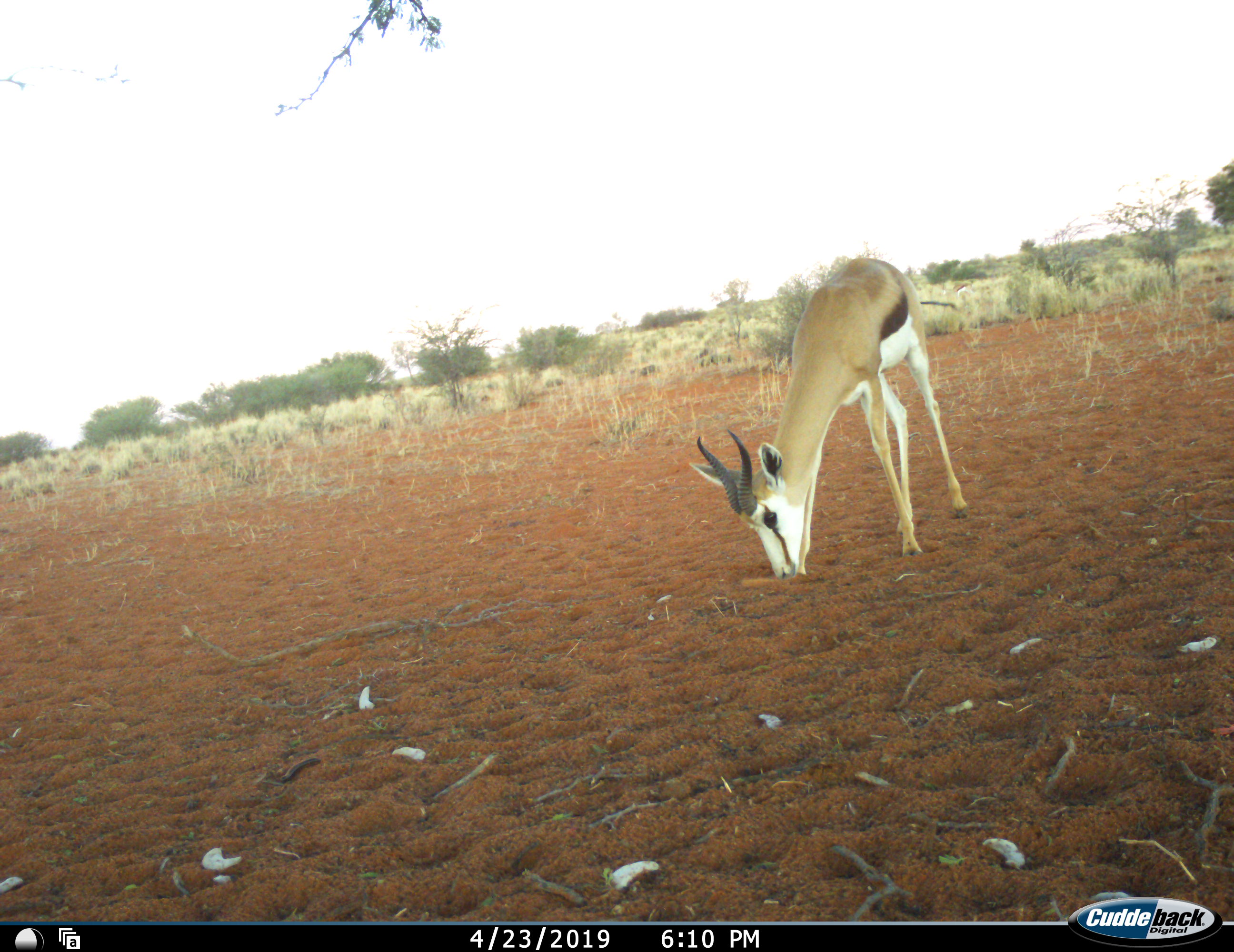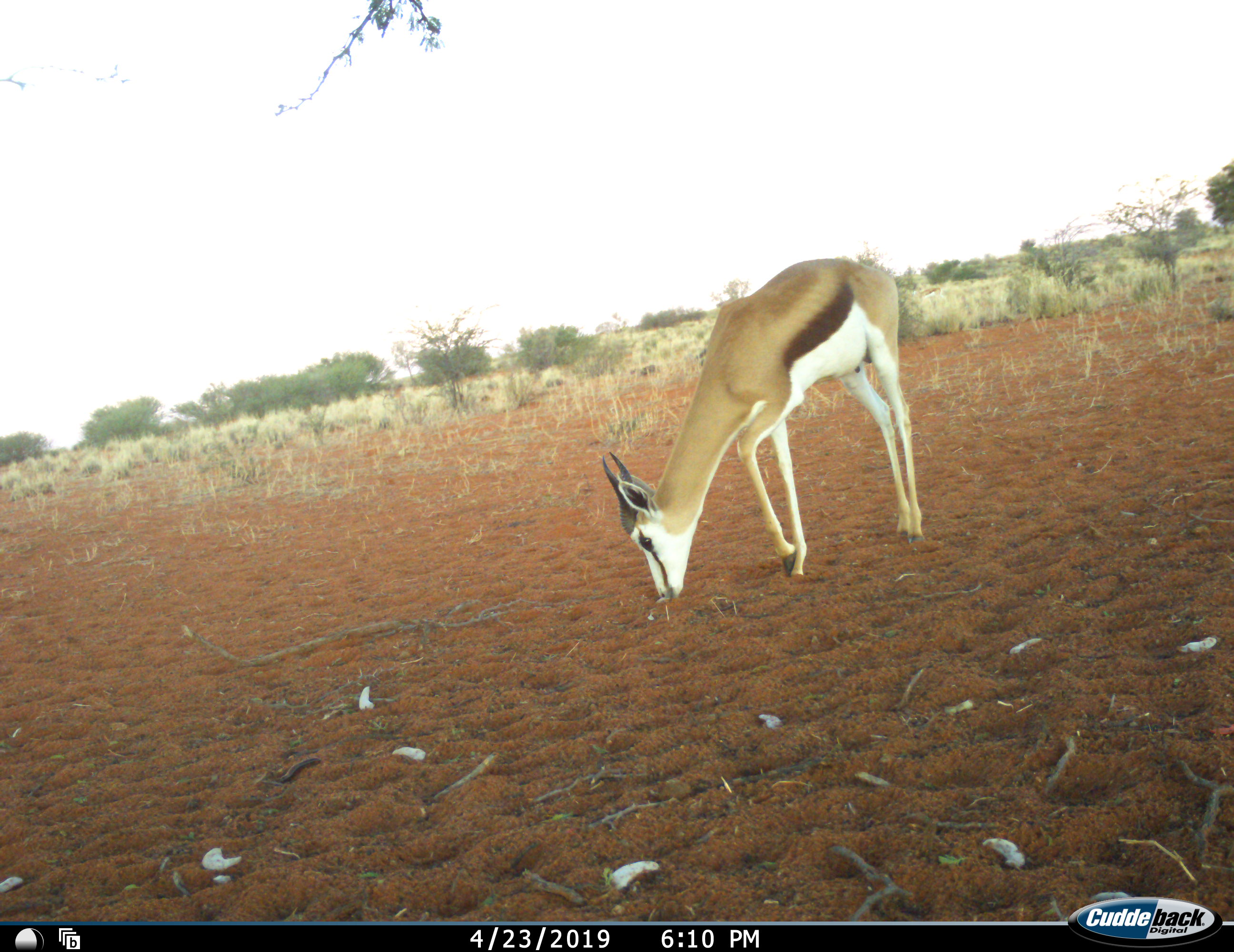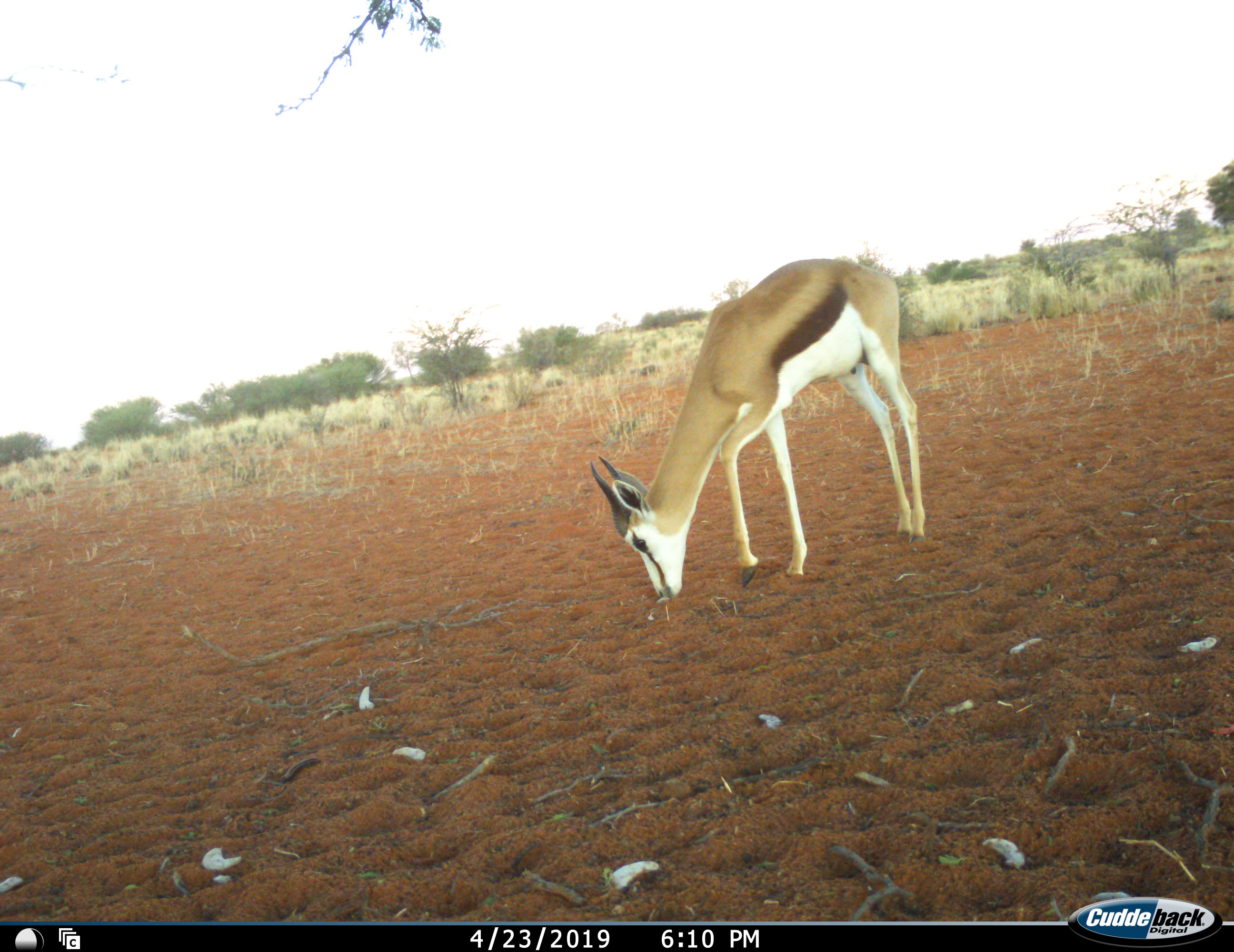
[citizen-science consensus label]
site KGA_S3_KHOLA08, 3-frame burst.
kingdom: Animalia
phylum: Chordata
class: Mammalia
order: Artiodactyla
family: Bovidae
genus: Antidorcas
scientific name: Antidorcas marsupialis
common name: springbok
Springbok (Antidorcas marsupialis), count 1. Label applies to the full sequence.